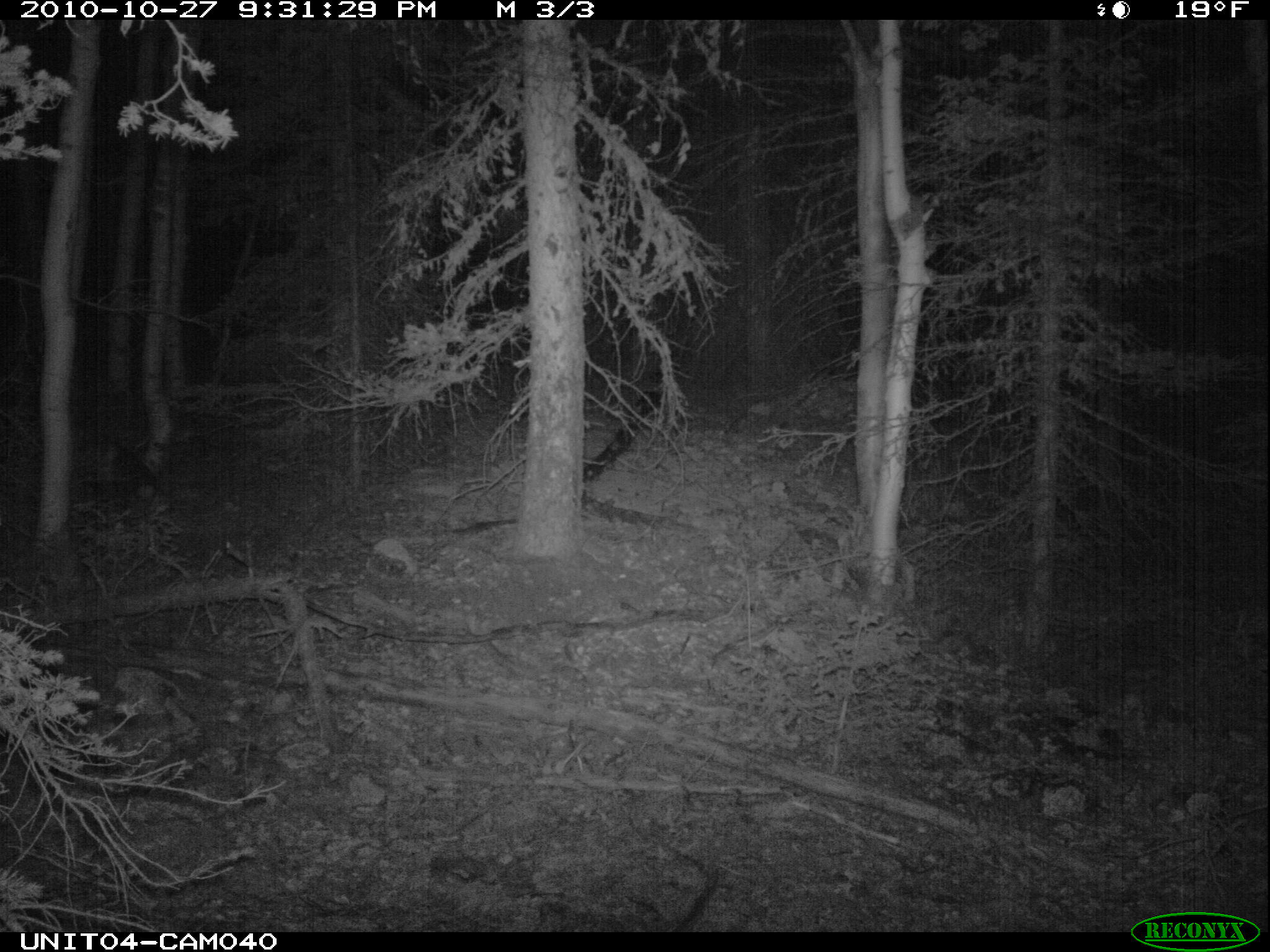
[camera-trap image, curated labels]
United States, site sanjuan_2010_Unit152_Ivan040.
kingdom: Animalia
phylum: Chordata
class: Mammalia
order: Carnivora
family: Canidae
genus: Vulpes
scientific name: Vulpes vulpes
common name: red fox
Vulpes vulpes (red fox).